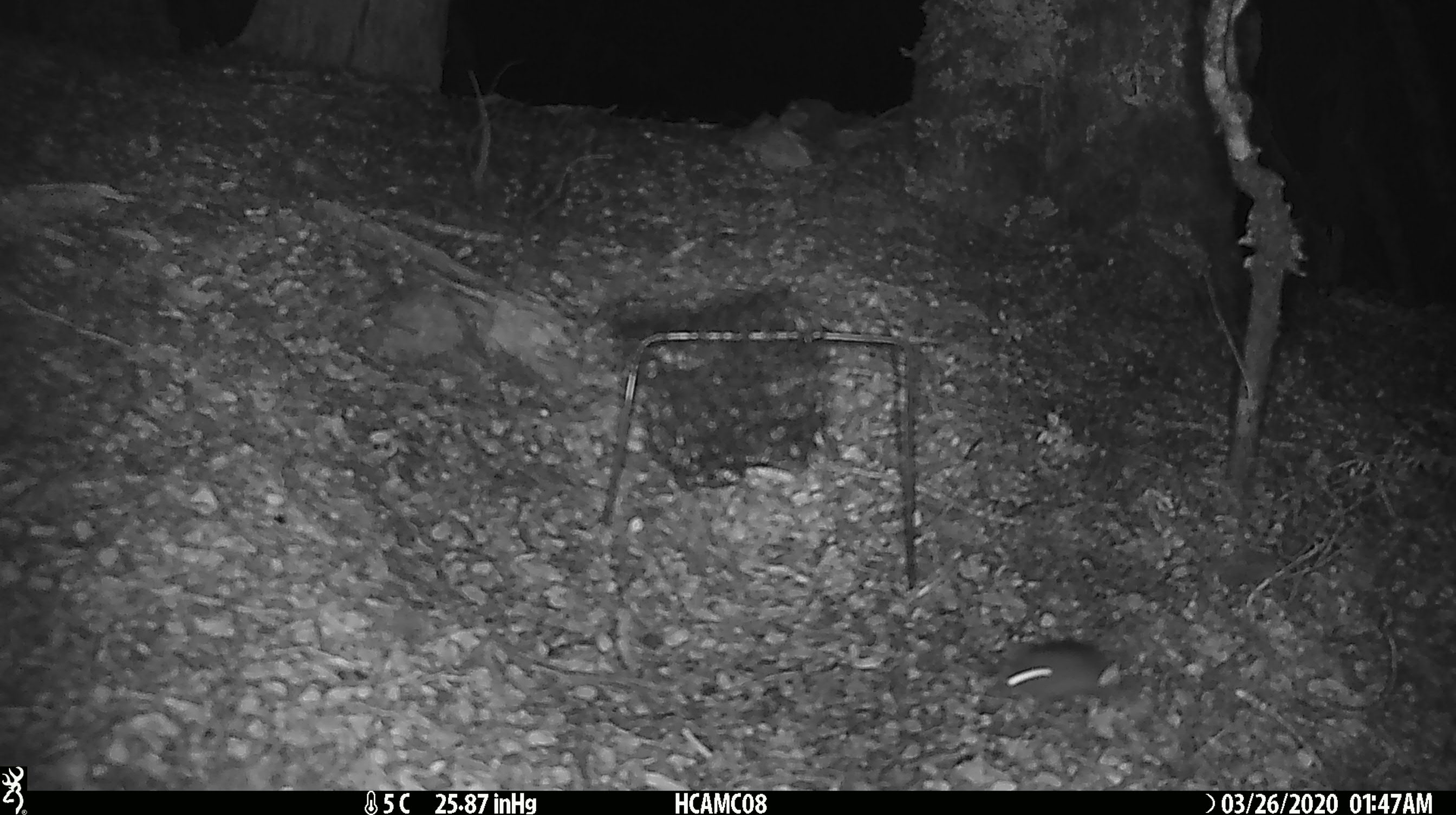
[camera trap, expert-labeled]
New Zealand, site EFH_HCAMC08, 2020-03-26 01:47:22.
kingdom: Animalia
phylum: Chordata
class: Mammalia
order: Rodentia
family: Muridae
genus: Mus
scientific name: Mus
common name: mouse